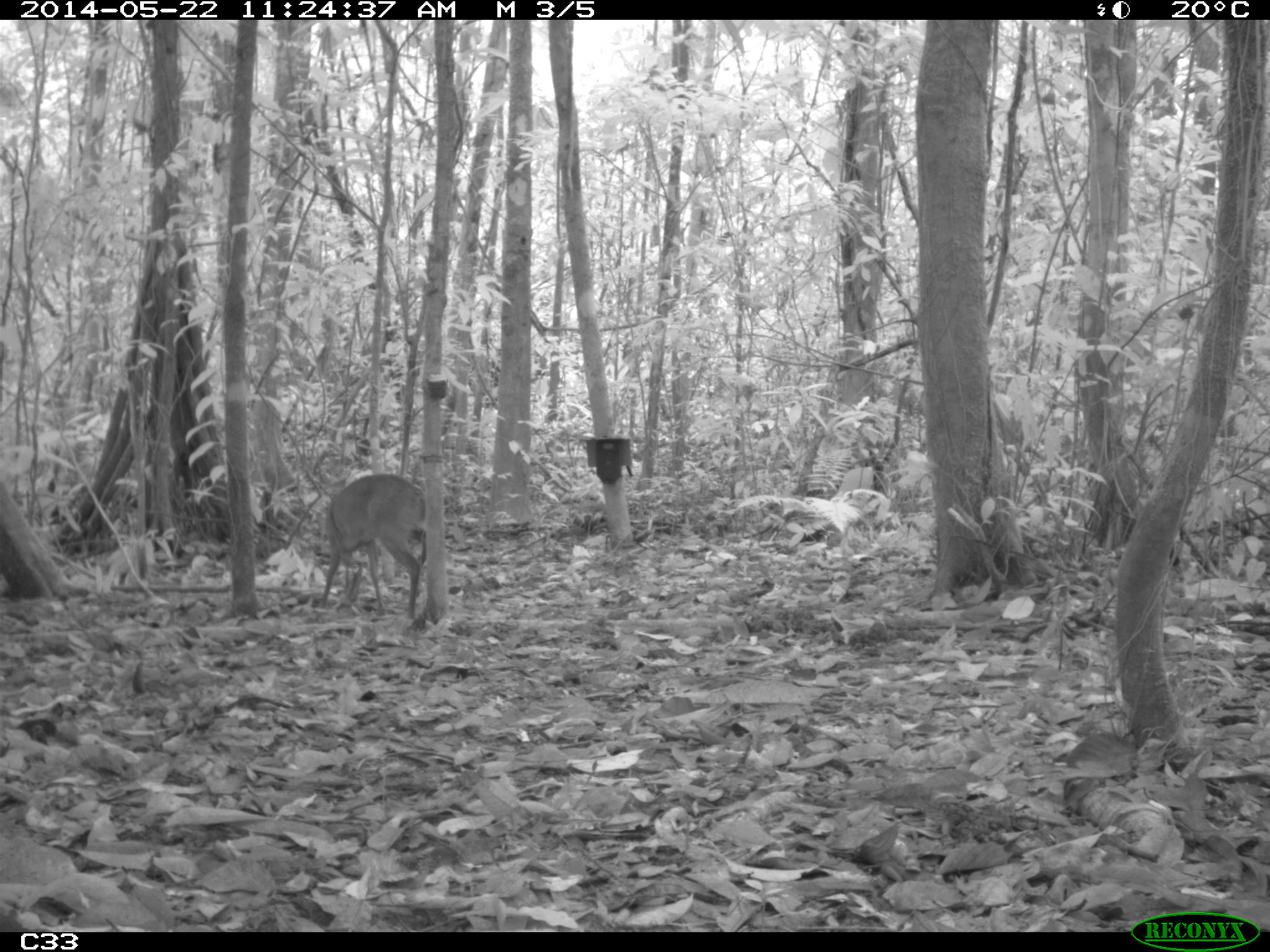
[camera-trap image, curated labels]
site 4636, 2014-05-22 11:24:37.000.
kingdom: Animalia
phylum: Chordata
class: Mammalia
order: Artiodactyla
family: Cervidae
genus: Mazama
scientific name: Mazama gouazoubira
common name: gray brocket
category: mazama gouazaoubira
Mazama gouazaoubira (gray brocket) (Mazama gouazoubira), count 1, age juvenile.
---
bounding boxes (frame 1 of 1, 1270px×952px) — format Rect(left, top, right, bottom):
mazama gouazaoubira: Rect(317, 473, 427, 619)